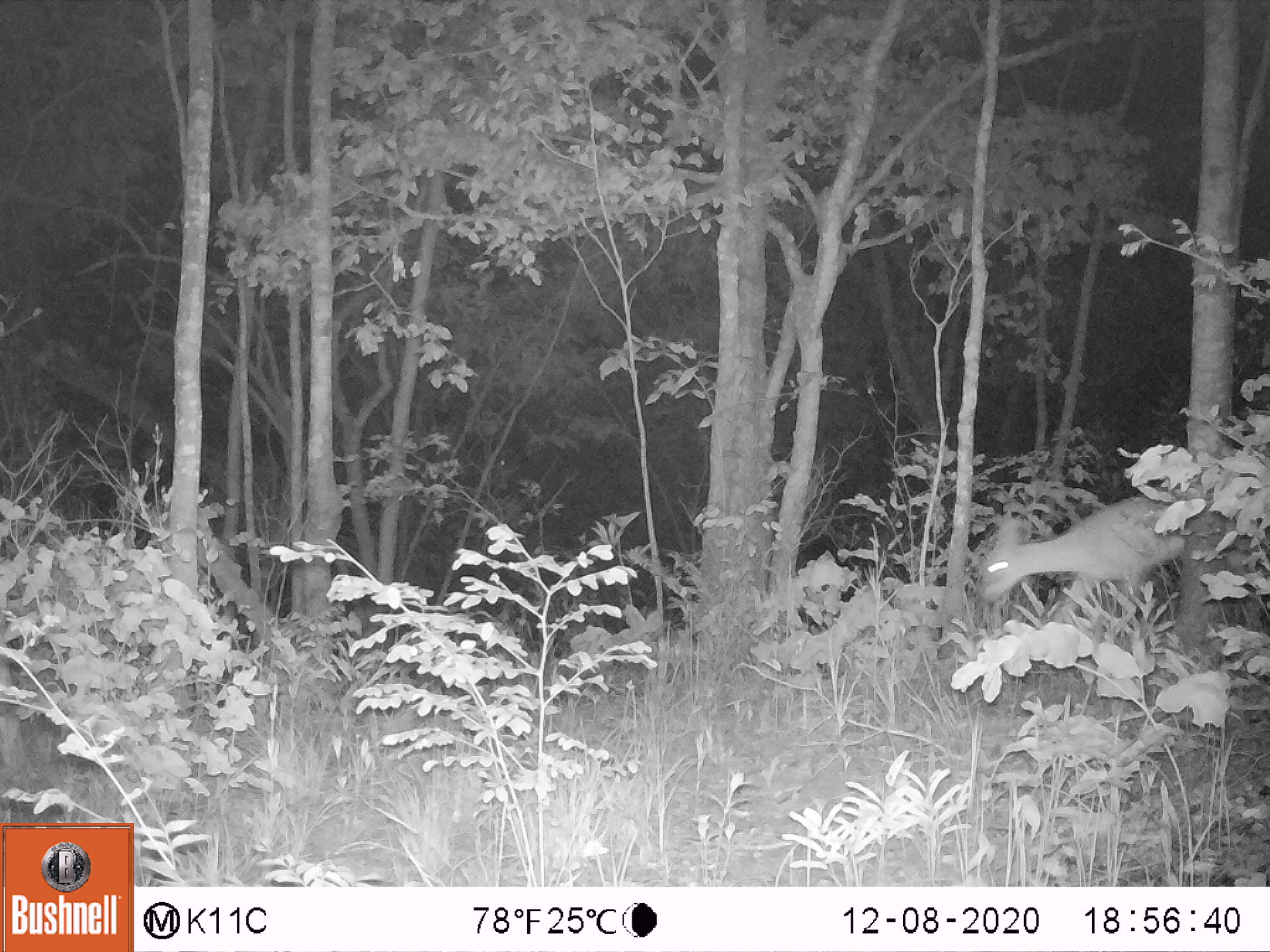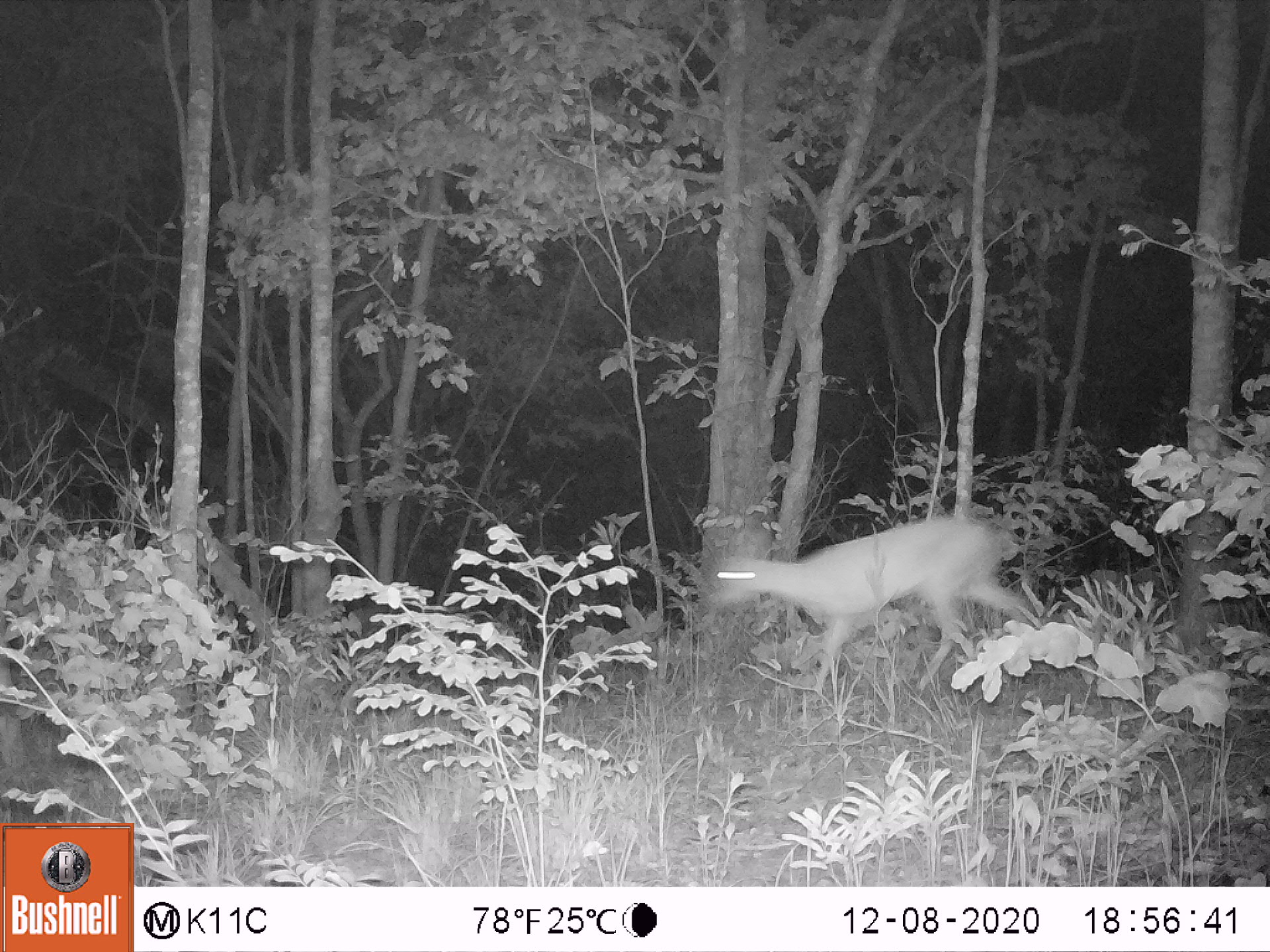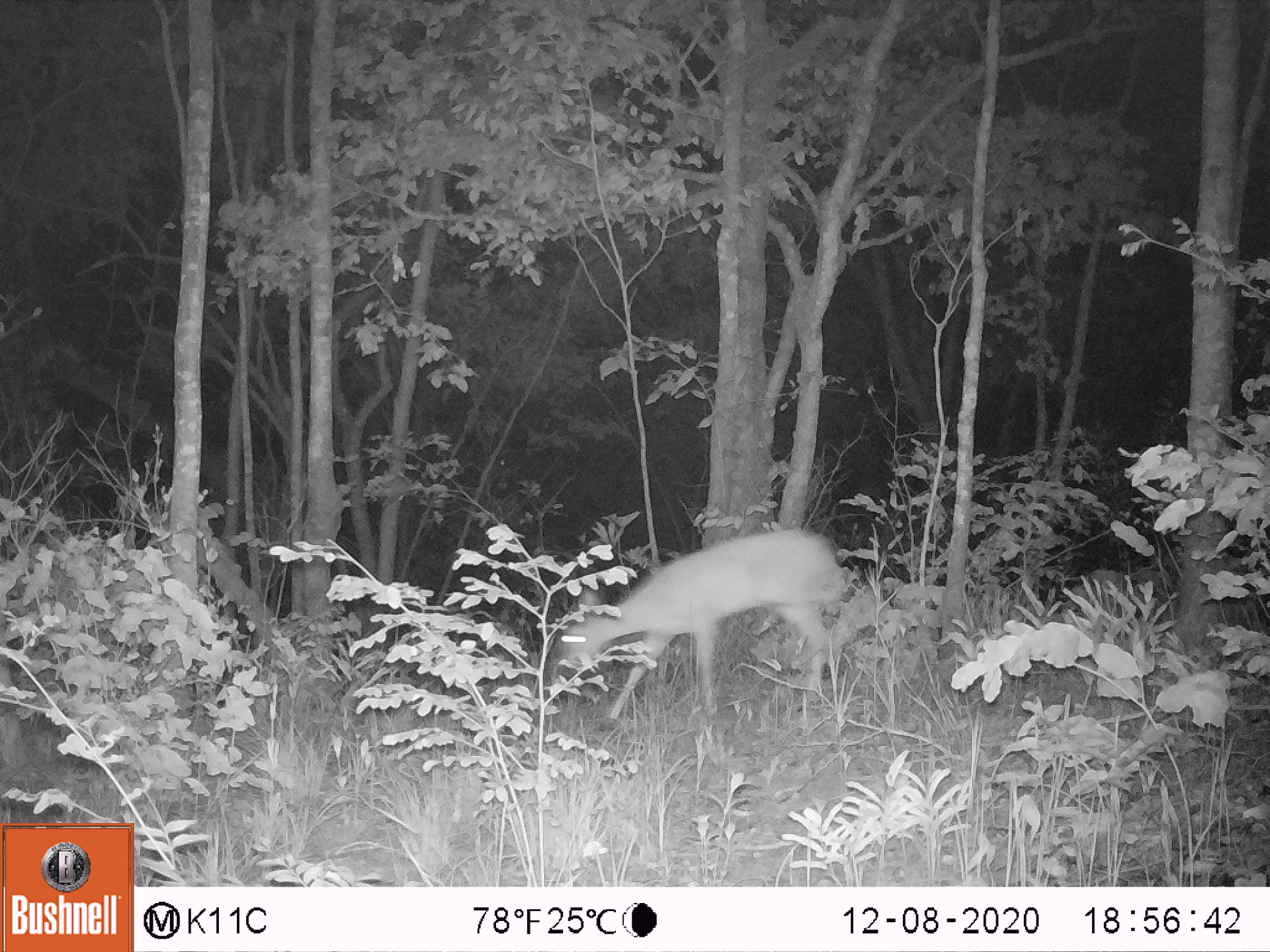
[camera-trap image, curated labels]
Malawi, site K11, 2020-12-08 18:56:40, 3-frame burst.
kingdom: Animalia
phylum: Chordata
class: Mammalia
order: Artiodactyla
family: Bovidae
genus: Sylvicapra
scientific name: Sylvicapra grimmia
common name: common duiker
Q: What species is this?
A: Common duiker (Sylvicapra grimmia).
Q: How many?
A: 1.